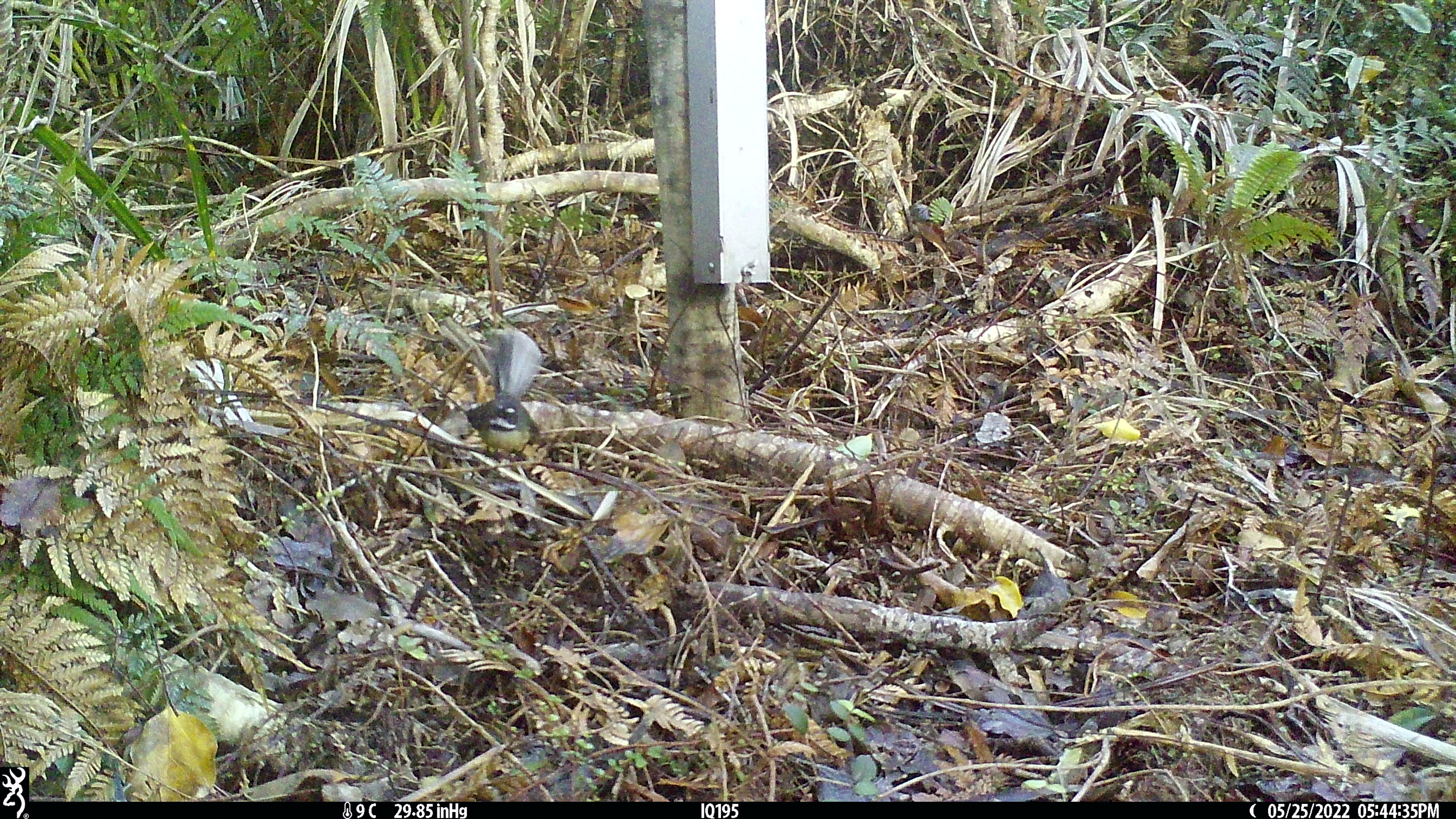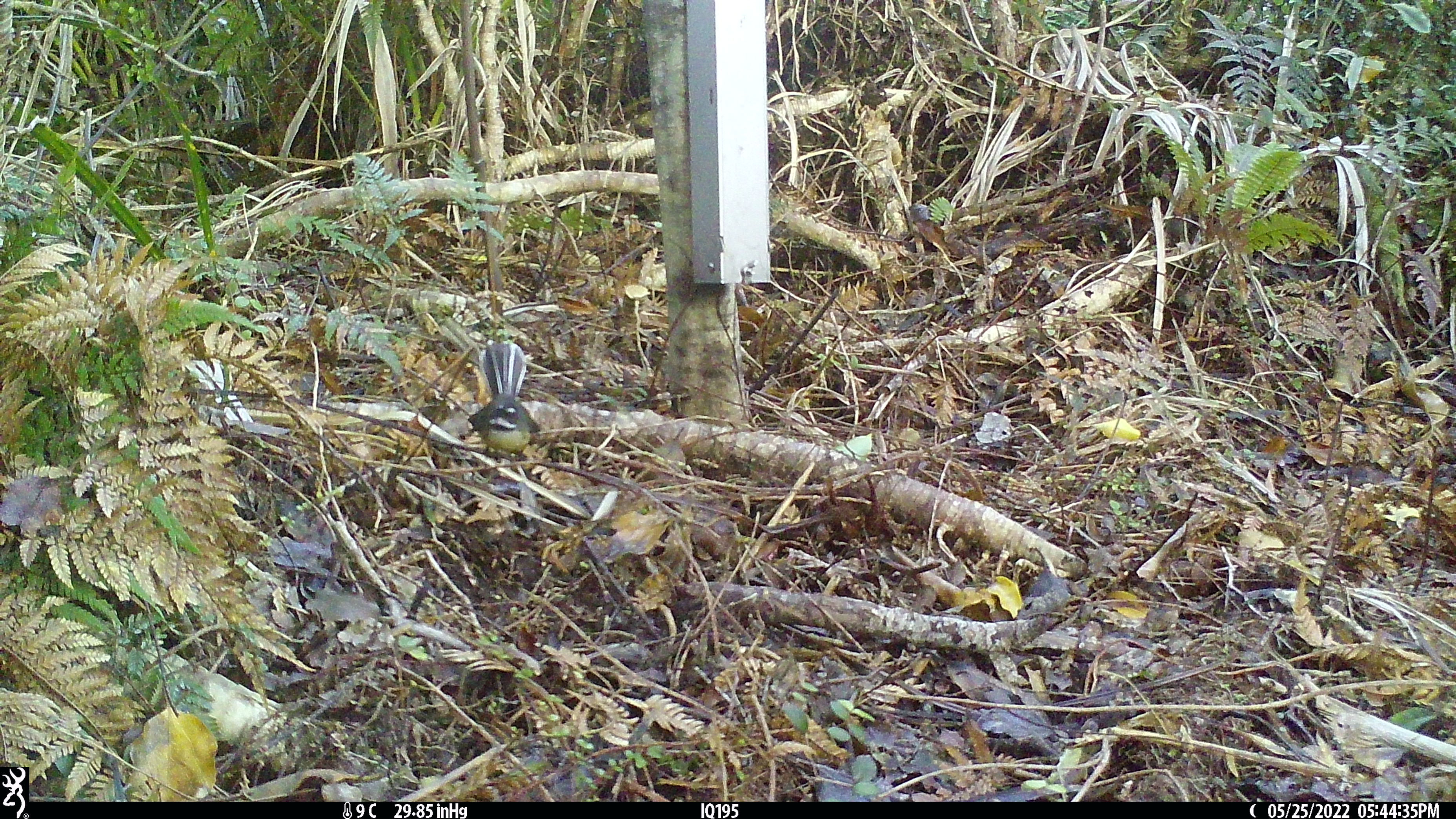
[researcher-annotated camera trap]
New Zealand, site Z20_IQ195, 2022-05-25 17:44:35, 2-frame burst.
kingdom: Animalia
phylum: Chordata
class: Aves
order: Passeriformes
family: Rhipiduridae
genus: Rhipidura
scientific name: Rhipidura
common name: fantails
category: fantail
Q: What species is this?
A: Fantail (fantails) (Rhipidura).